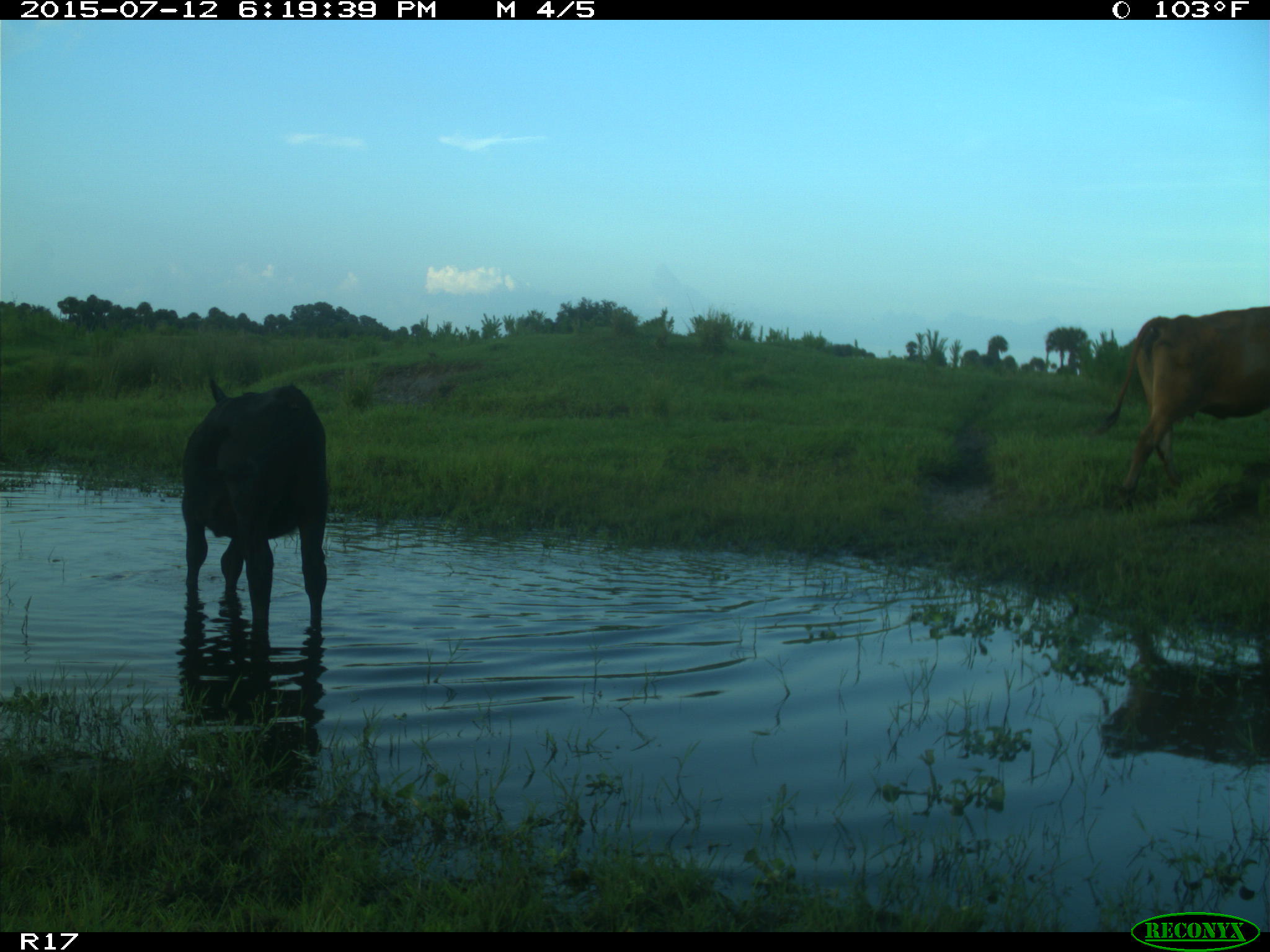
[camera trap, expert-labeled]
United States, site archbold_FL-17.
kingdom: Animalia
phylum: Chordata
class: Mammalia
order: Artiodactyla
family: Bovidae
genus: Bos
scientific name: Bos taurus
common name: domestic cow